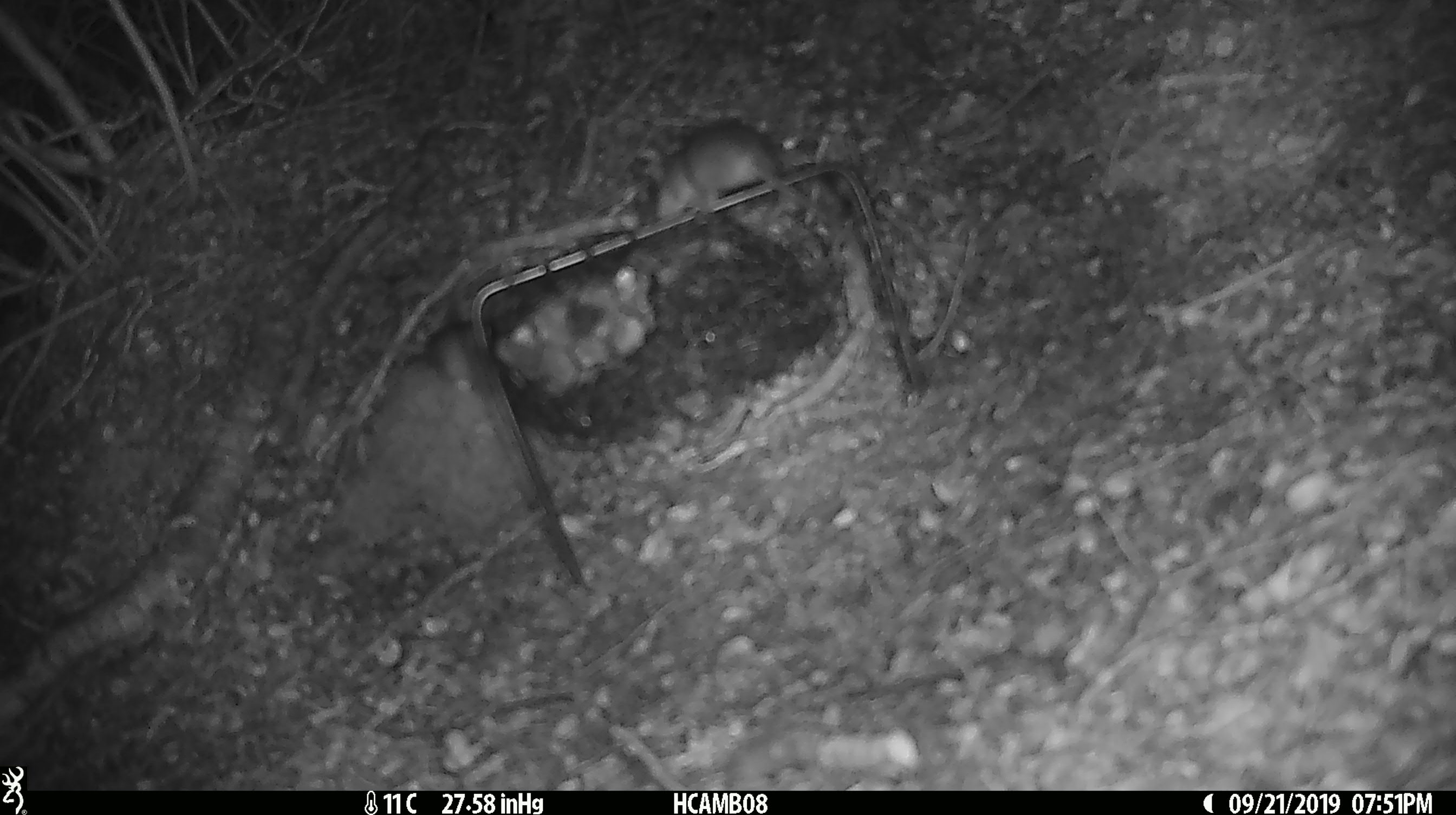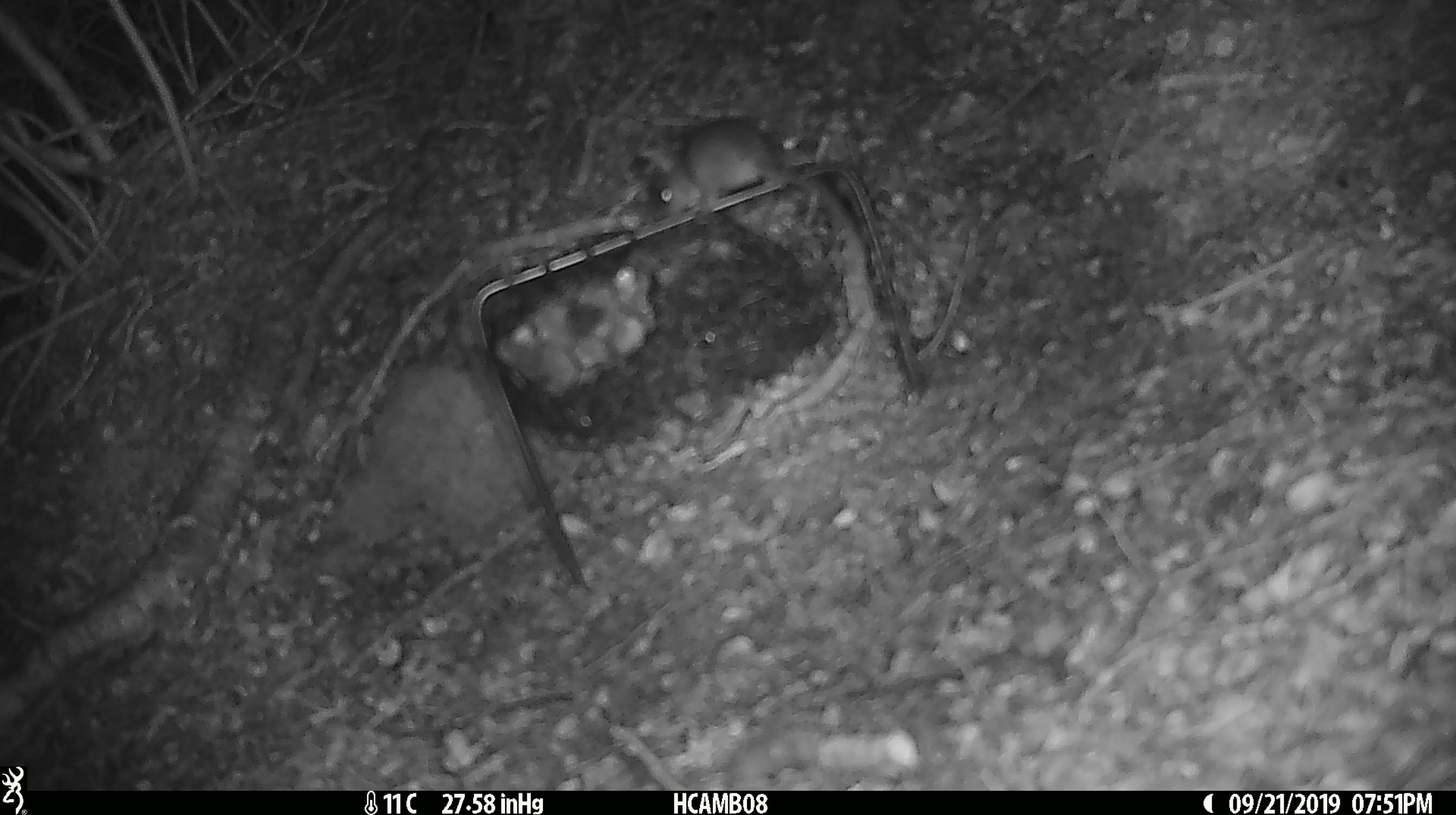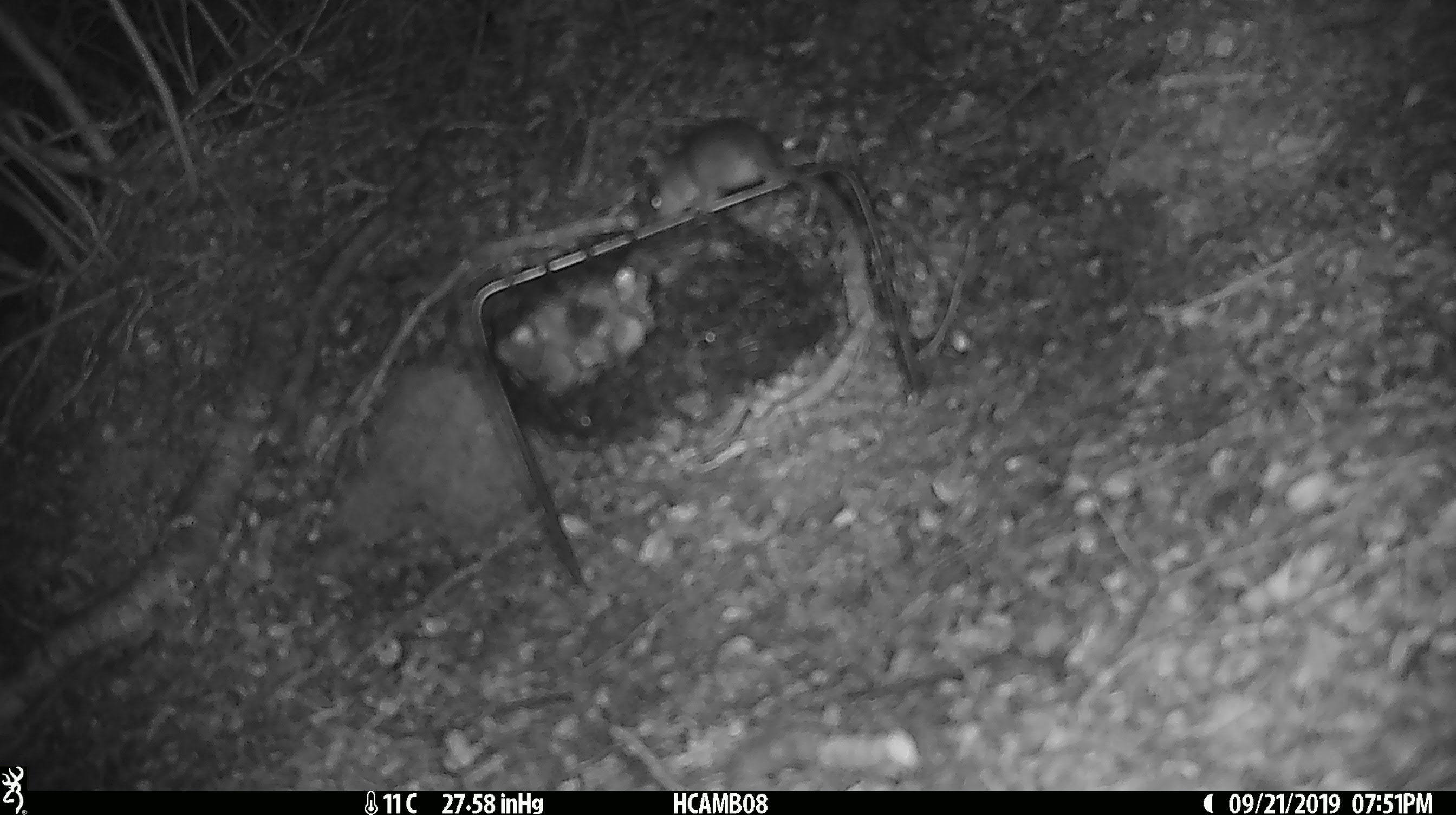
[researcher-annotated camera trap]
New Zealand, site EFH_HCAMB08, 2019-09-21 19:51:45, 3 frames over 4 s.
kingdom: Animalia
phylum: Chordata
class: Mammalia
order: Rodentia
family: Muridae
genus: Mus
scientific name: Mus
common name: mouse